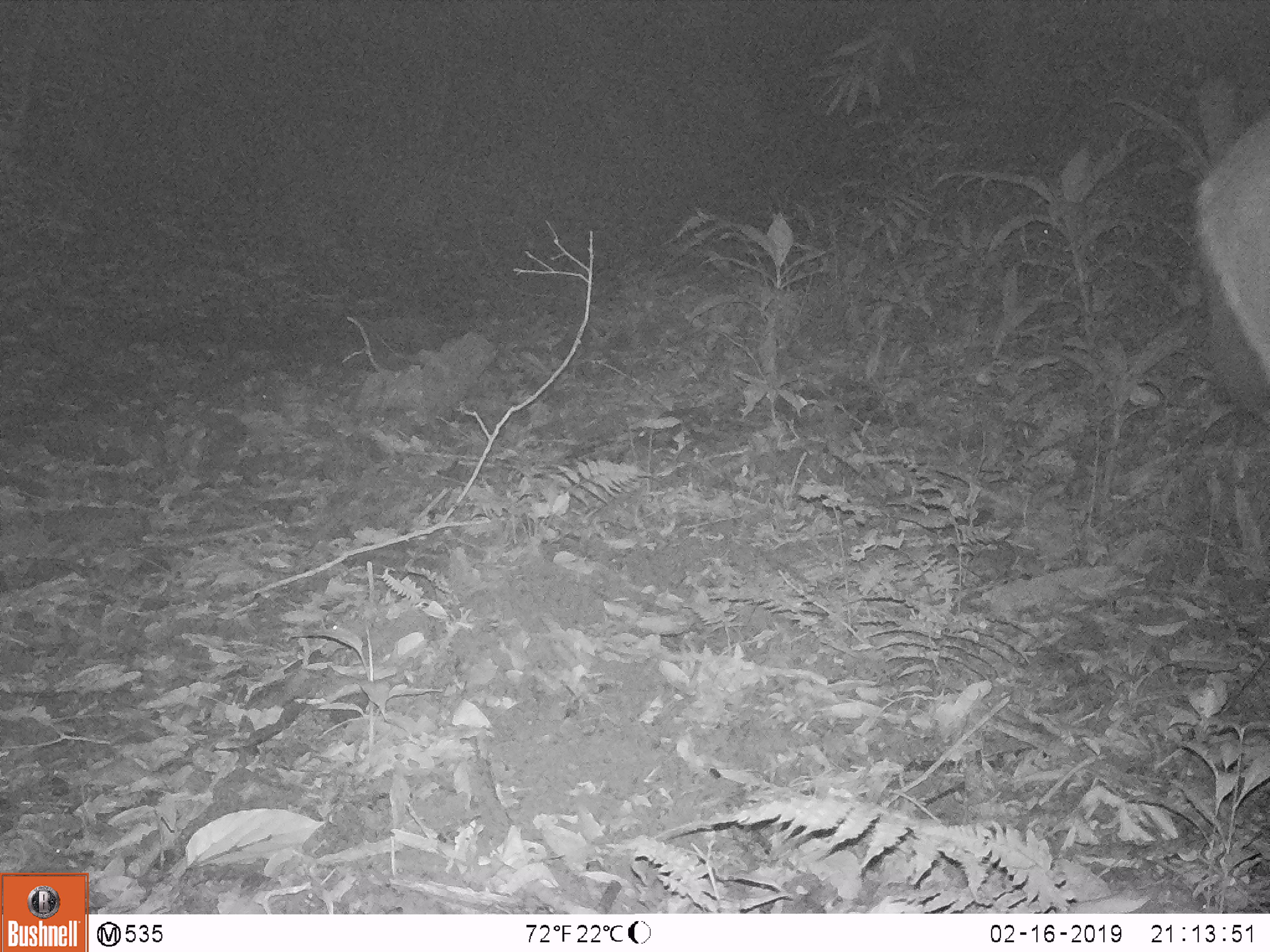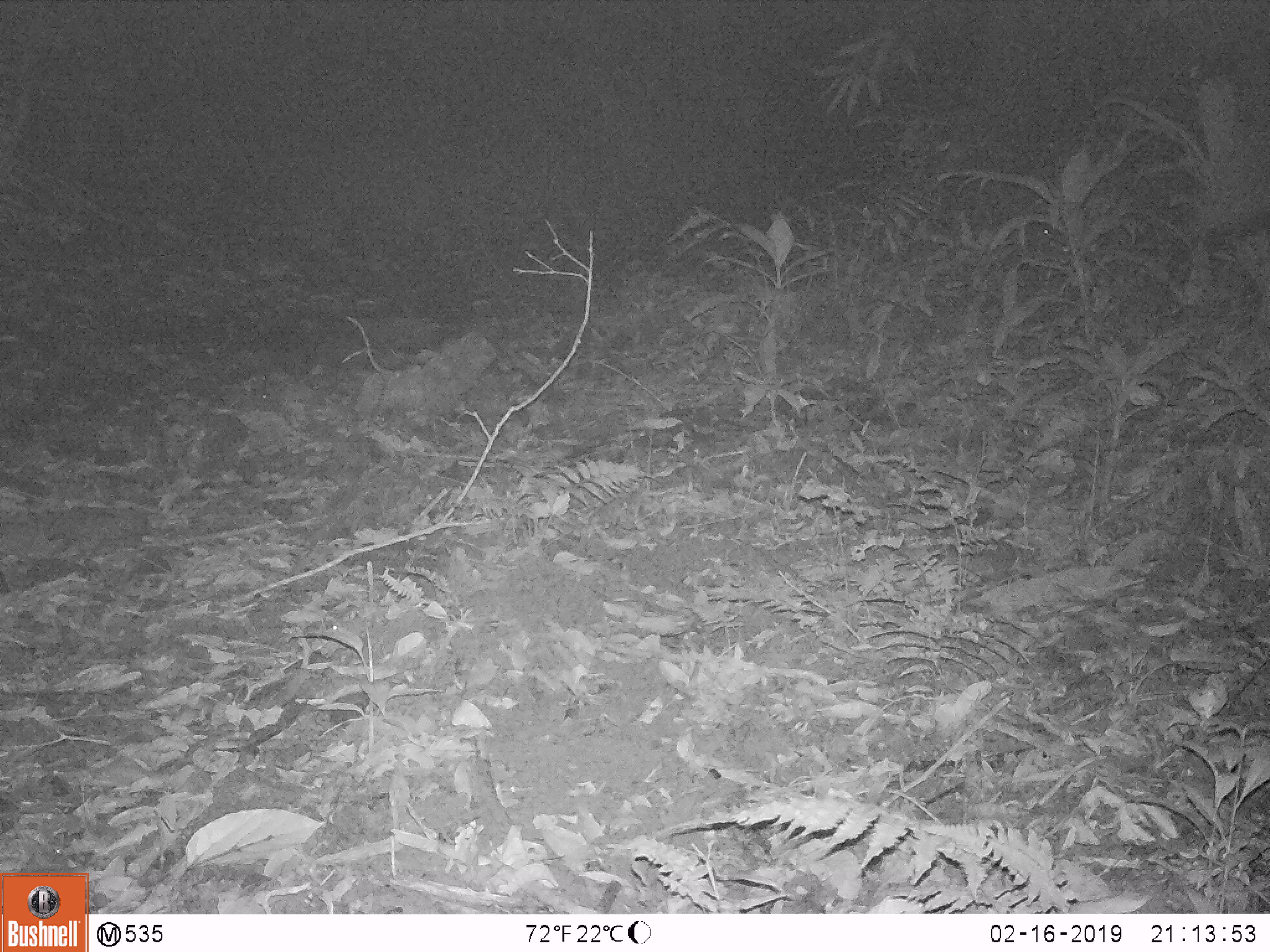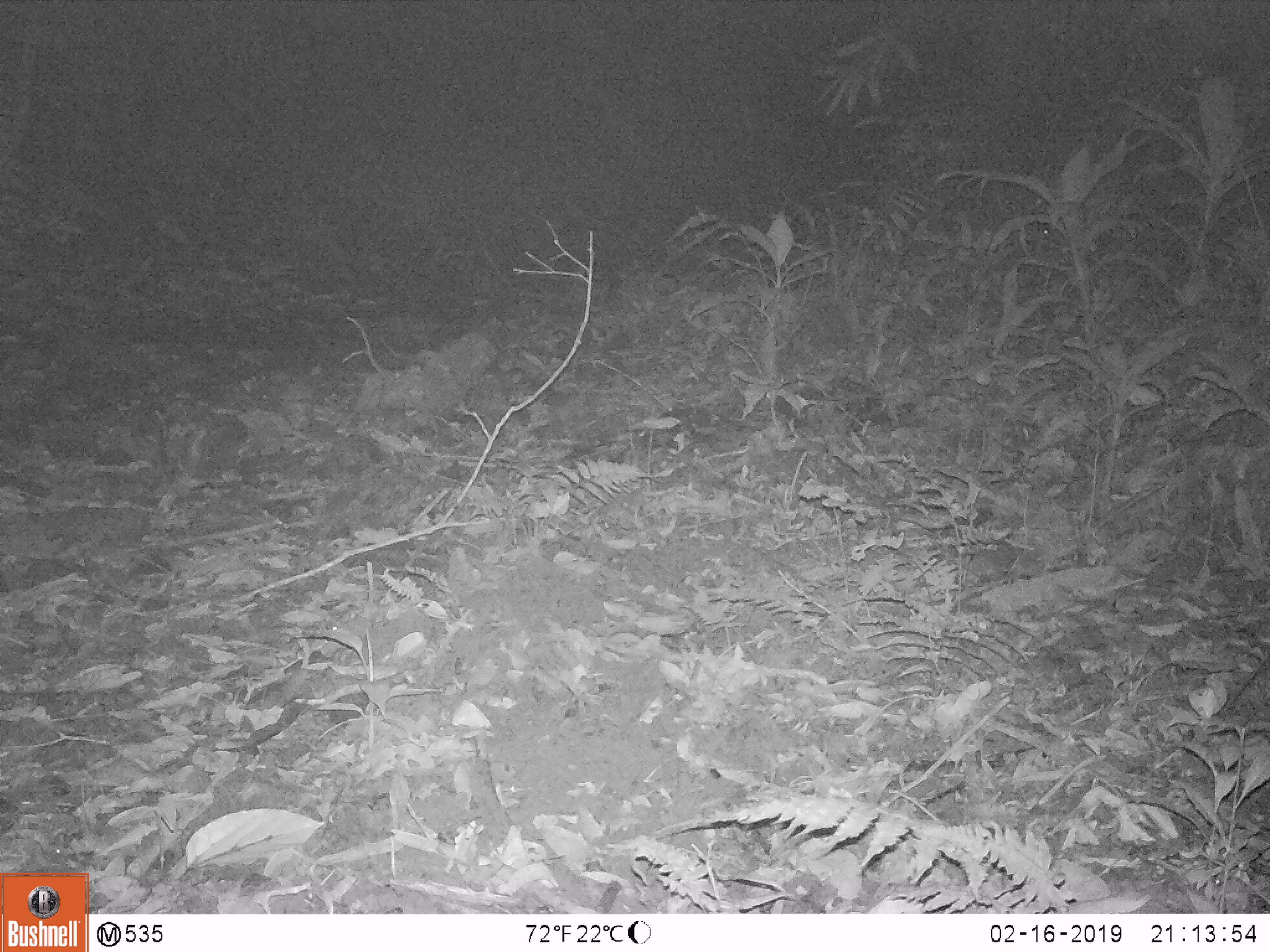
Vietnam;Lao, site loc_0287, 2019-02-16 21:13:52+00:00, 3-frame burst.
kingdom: Animalia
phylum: Chordata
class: Mammalia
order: Artiodactyla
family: Cervidae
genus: Rusa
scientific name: Rusa unicolor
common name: sambar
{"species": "sambar (Rusa unicolor)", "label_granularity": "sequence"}